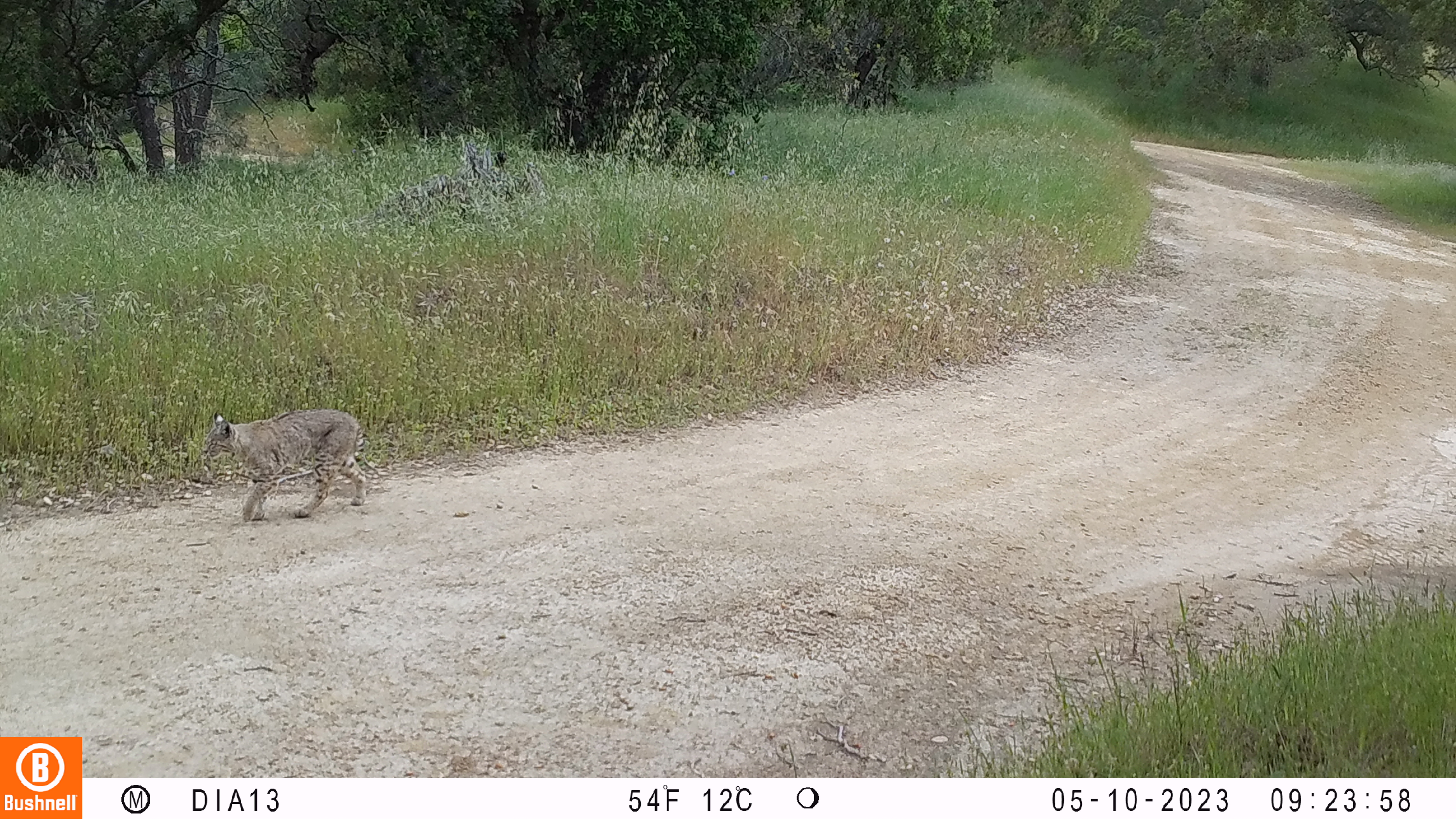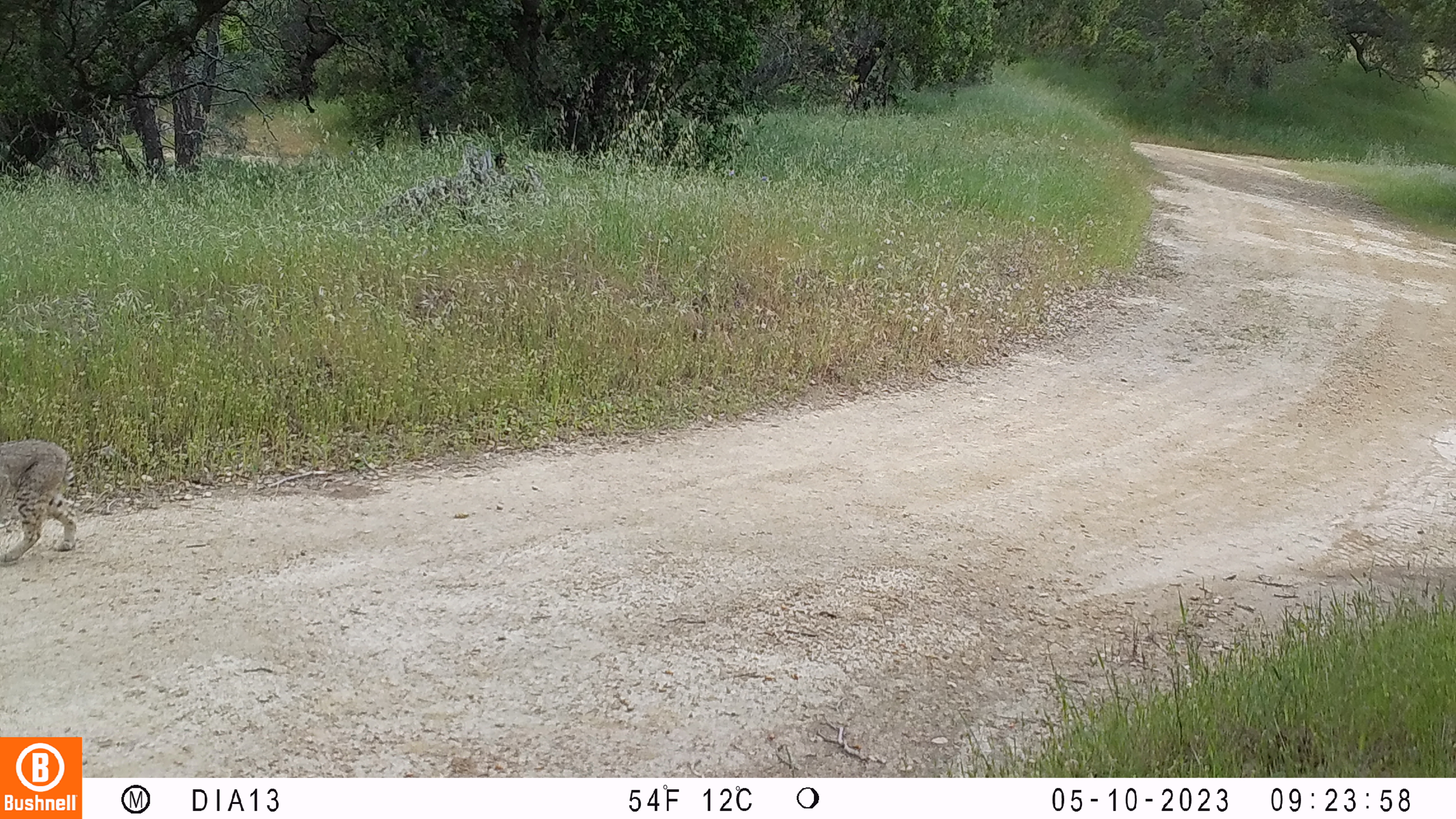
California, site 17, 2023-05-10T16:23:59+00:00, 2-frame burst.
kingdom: Animalia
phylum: Chordata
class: Mammalia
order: Carnivora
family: Felidae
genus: Lynx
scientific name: Lynx rufus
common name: bobcat